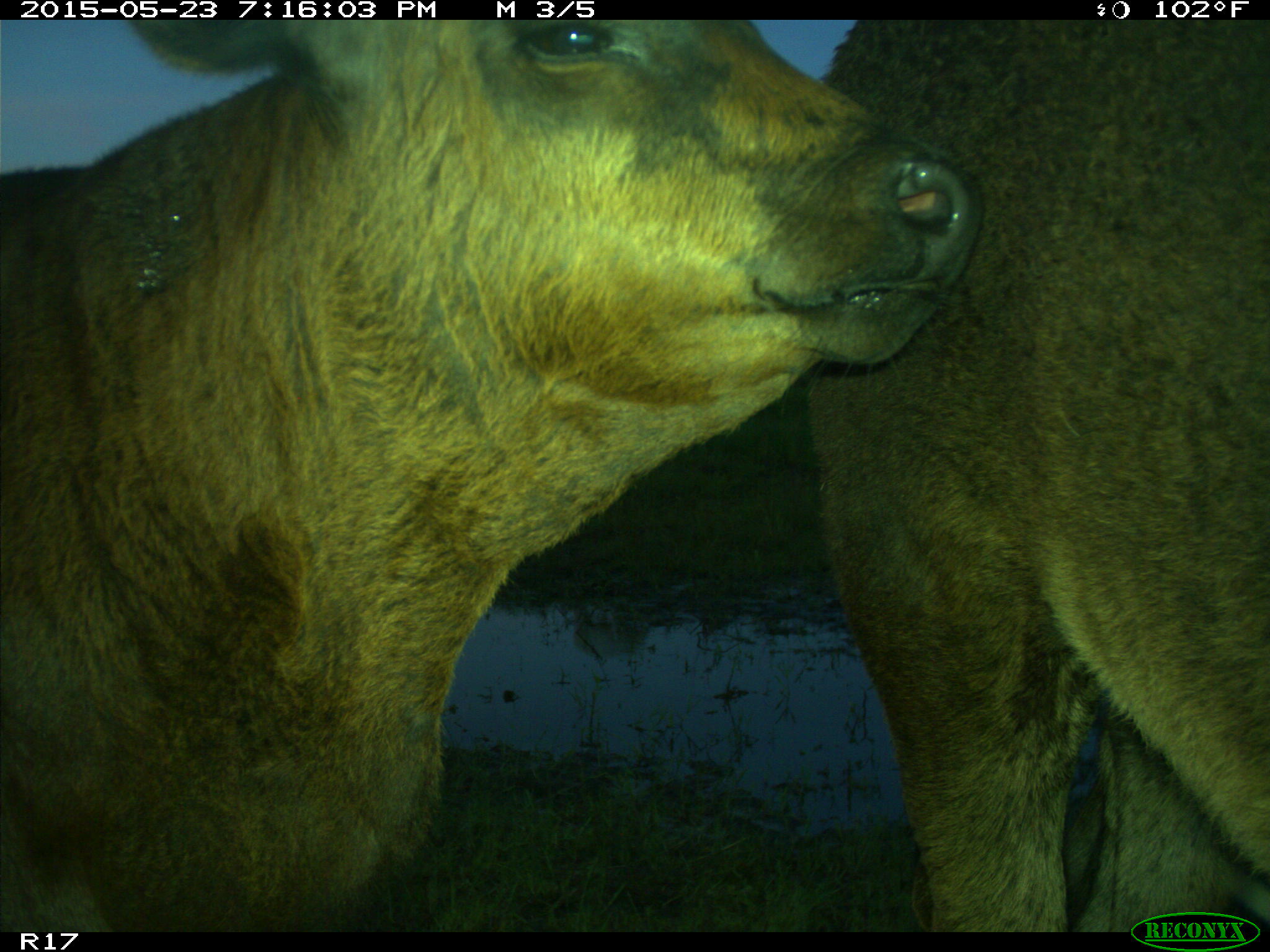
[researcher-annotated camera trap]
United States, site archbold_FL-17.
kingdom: Animalia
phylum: Chordata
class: Mammalia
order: Artiodactyla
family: Bovidae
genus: Bos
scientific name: Bos taurus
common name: domestic cow